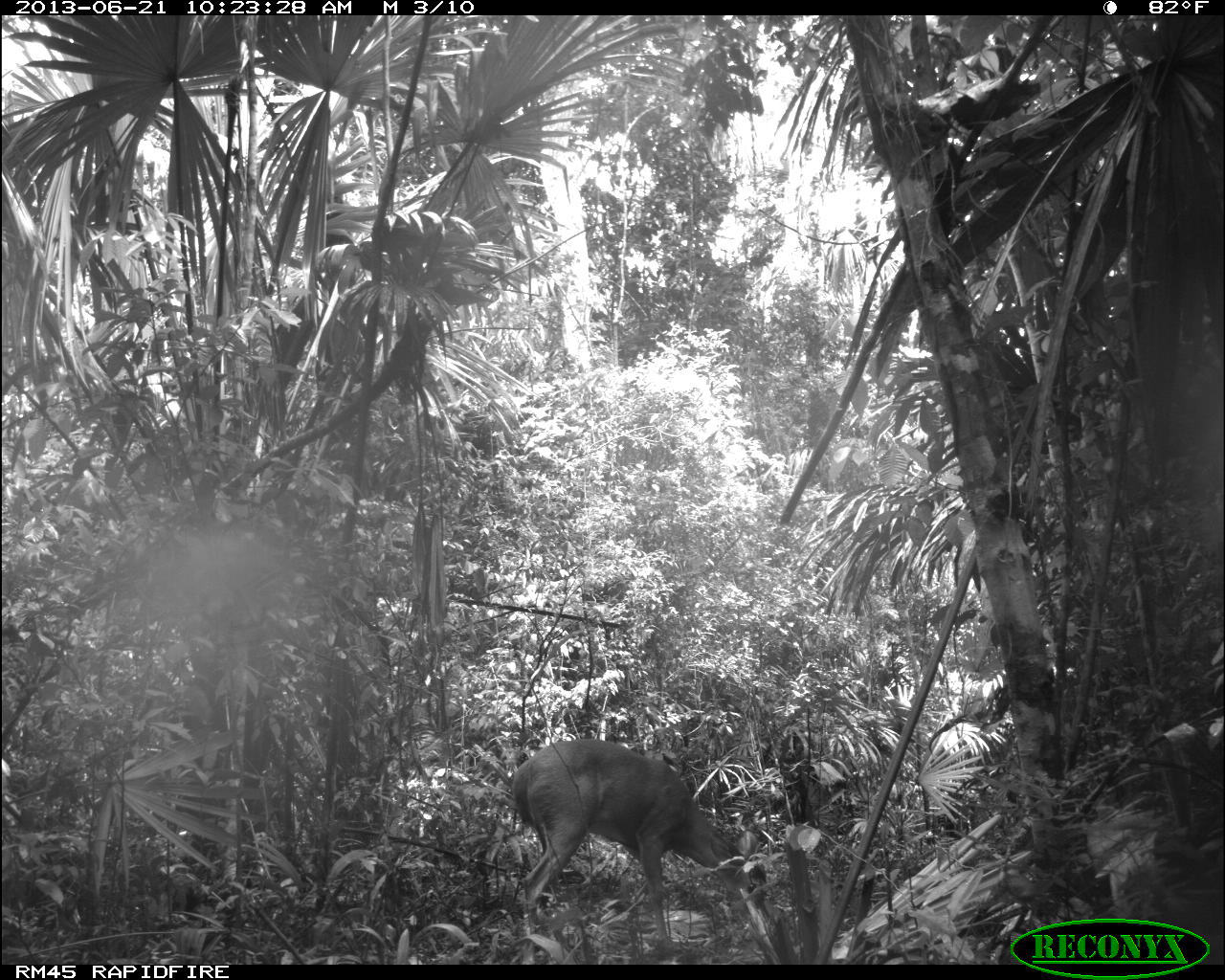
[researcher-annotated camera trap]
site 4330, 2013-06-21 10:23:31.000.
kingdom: Animalia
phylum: Chordata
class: Mammalia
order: Artiodactyla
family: Cervidae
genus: Odocoileus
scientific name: Odocoileus virginianus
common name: white-tailed deer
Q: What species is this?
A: Odocoileus virginianus (white-tailed deer).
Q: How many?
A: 1.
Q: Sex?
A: Female.